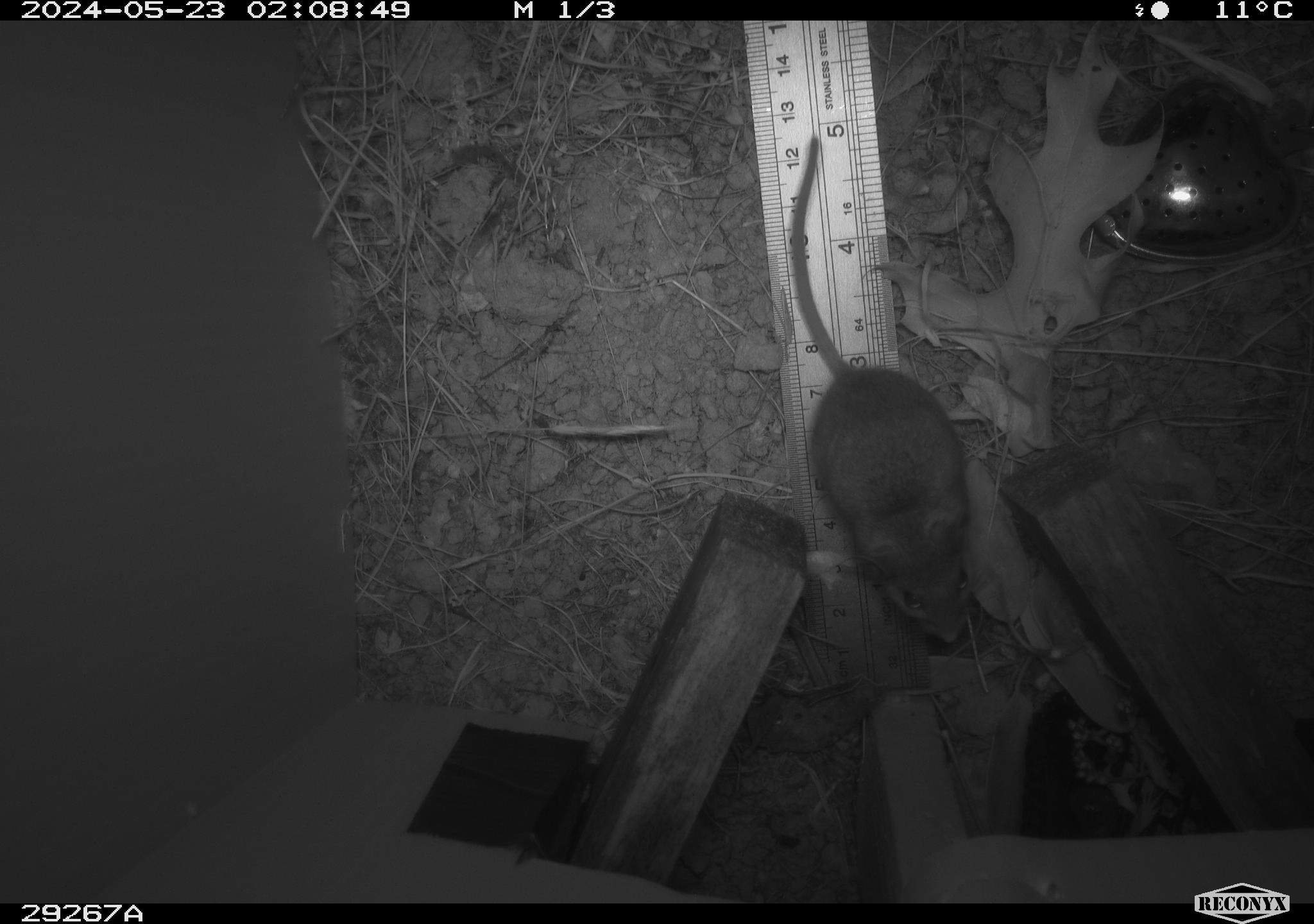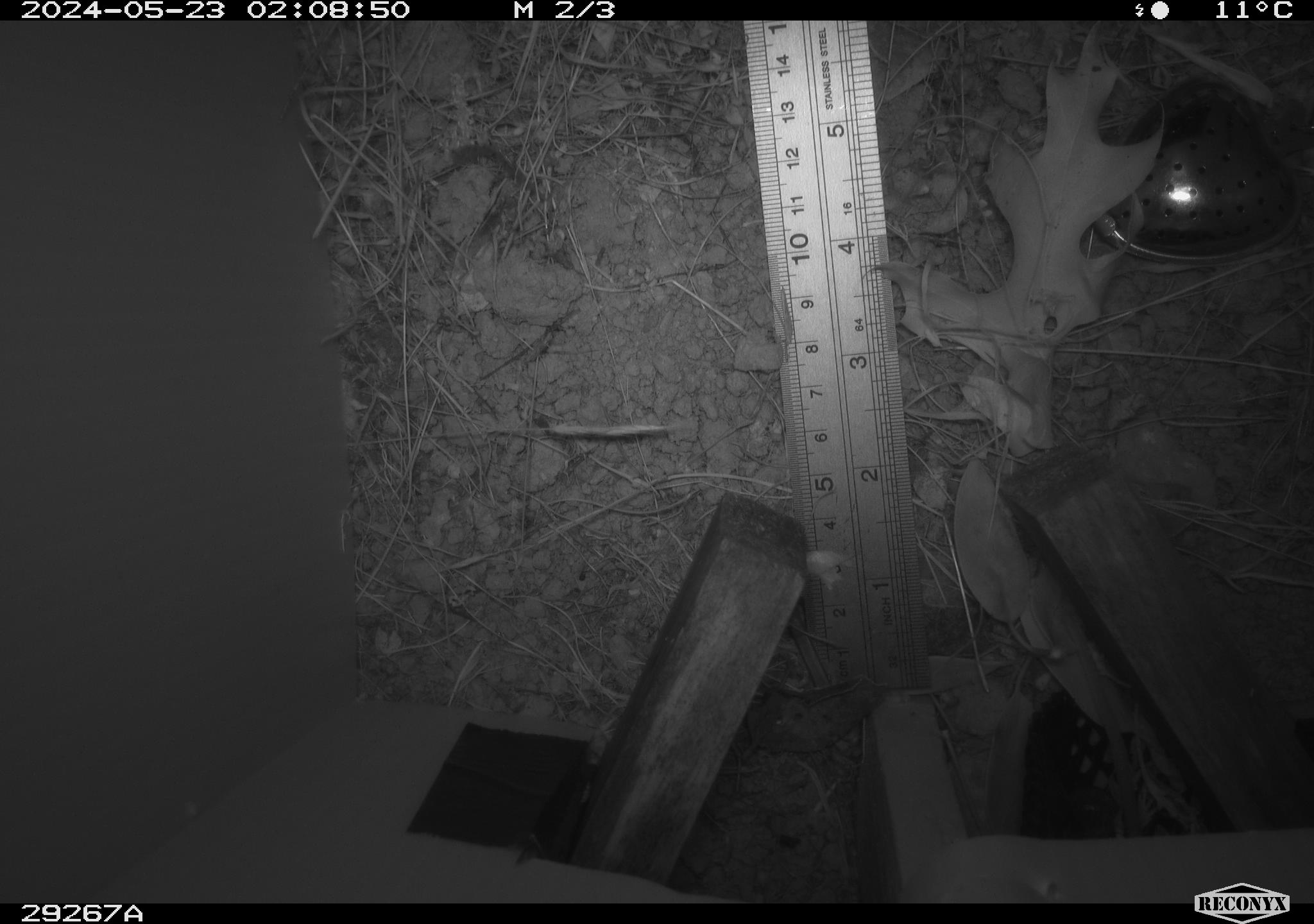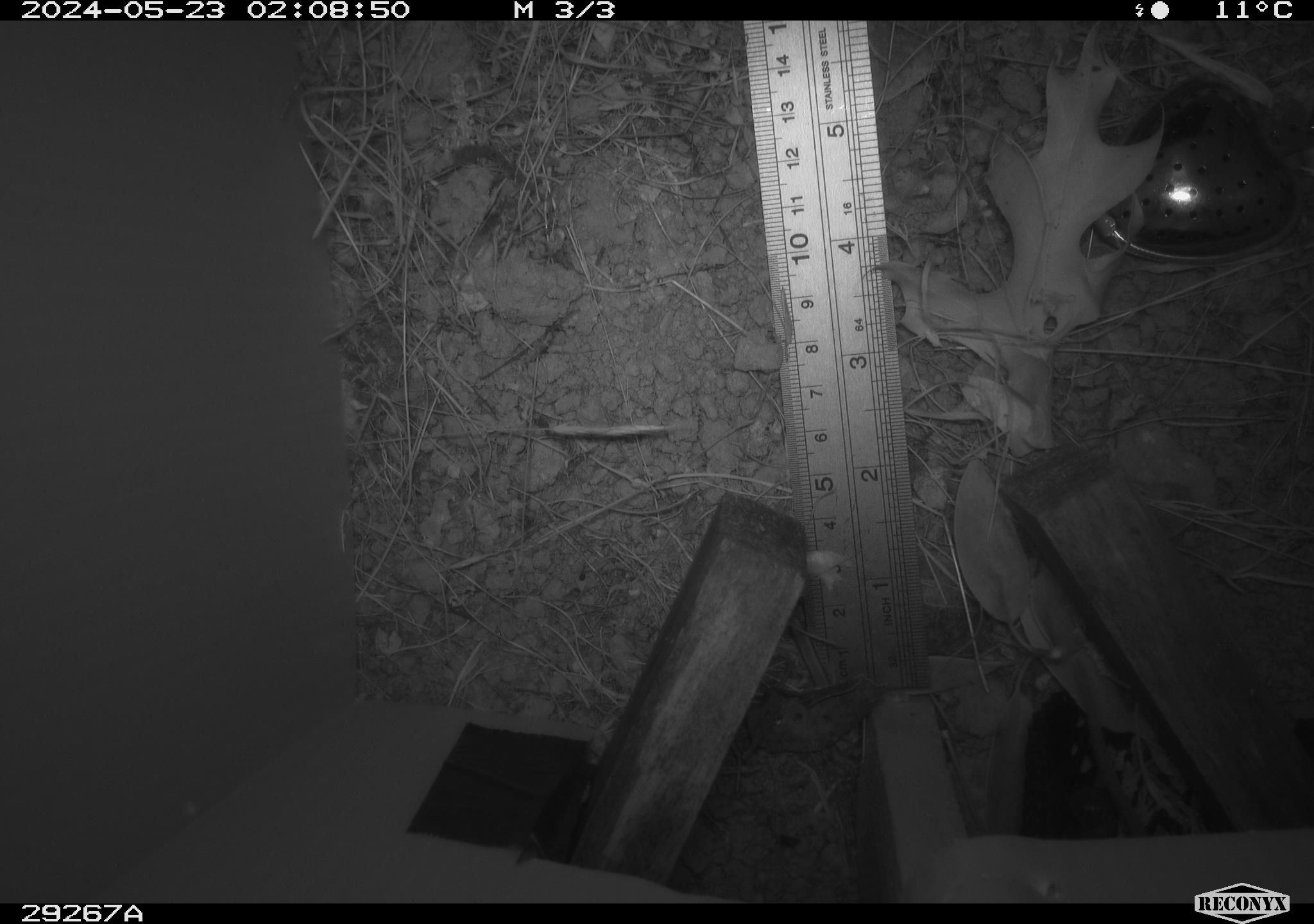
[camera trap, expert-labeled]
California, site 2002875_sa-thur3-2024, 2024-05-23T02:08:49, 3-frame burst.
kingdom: Animalia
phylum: Chordata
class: Mammalia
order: Rodentia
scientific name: Rodentia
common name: mouse species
Mouse species (Rodentia).